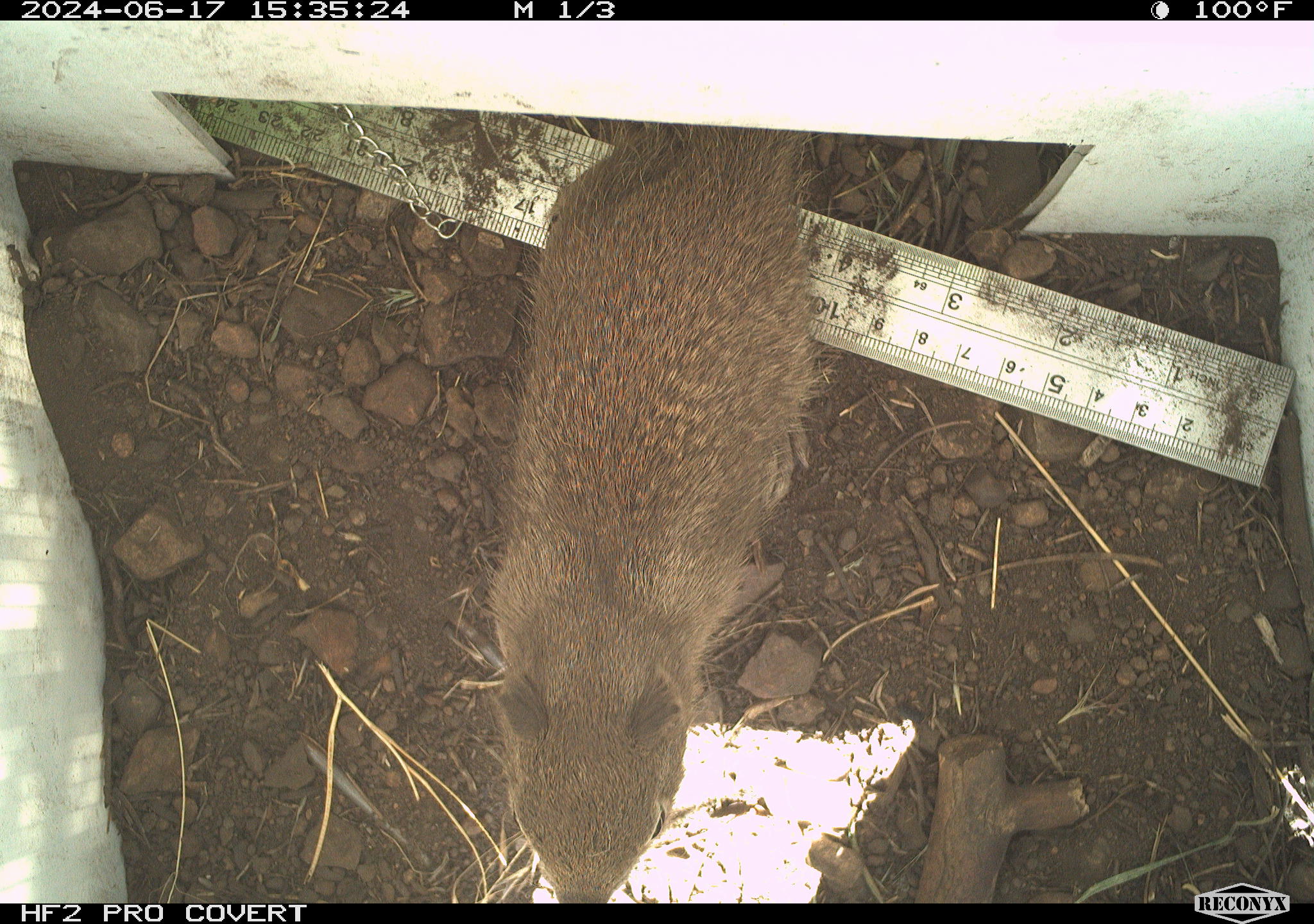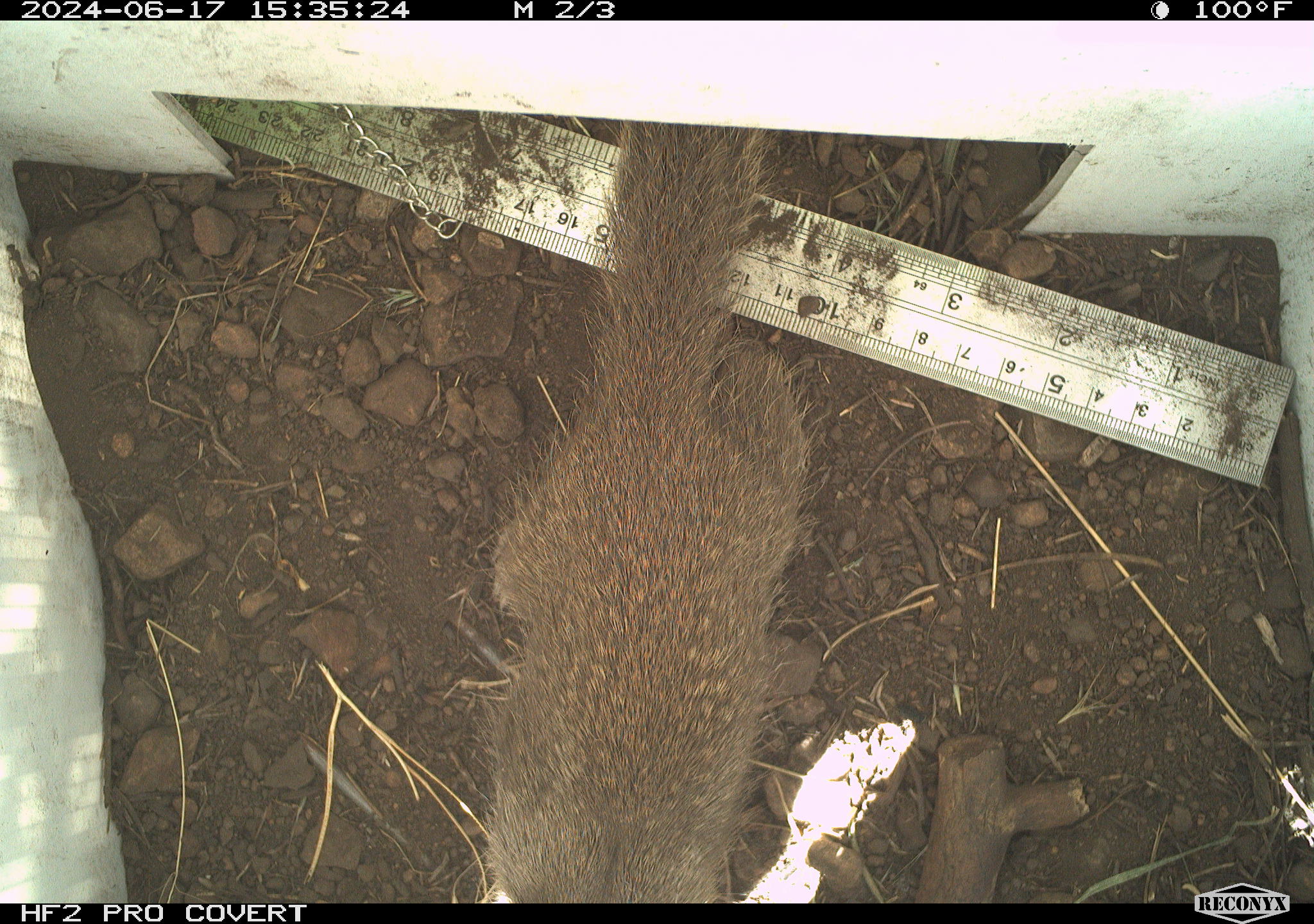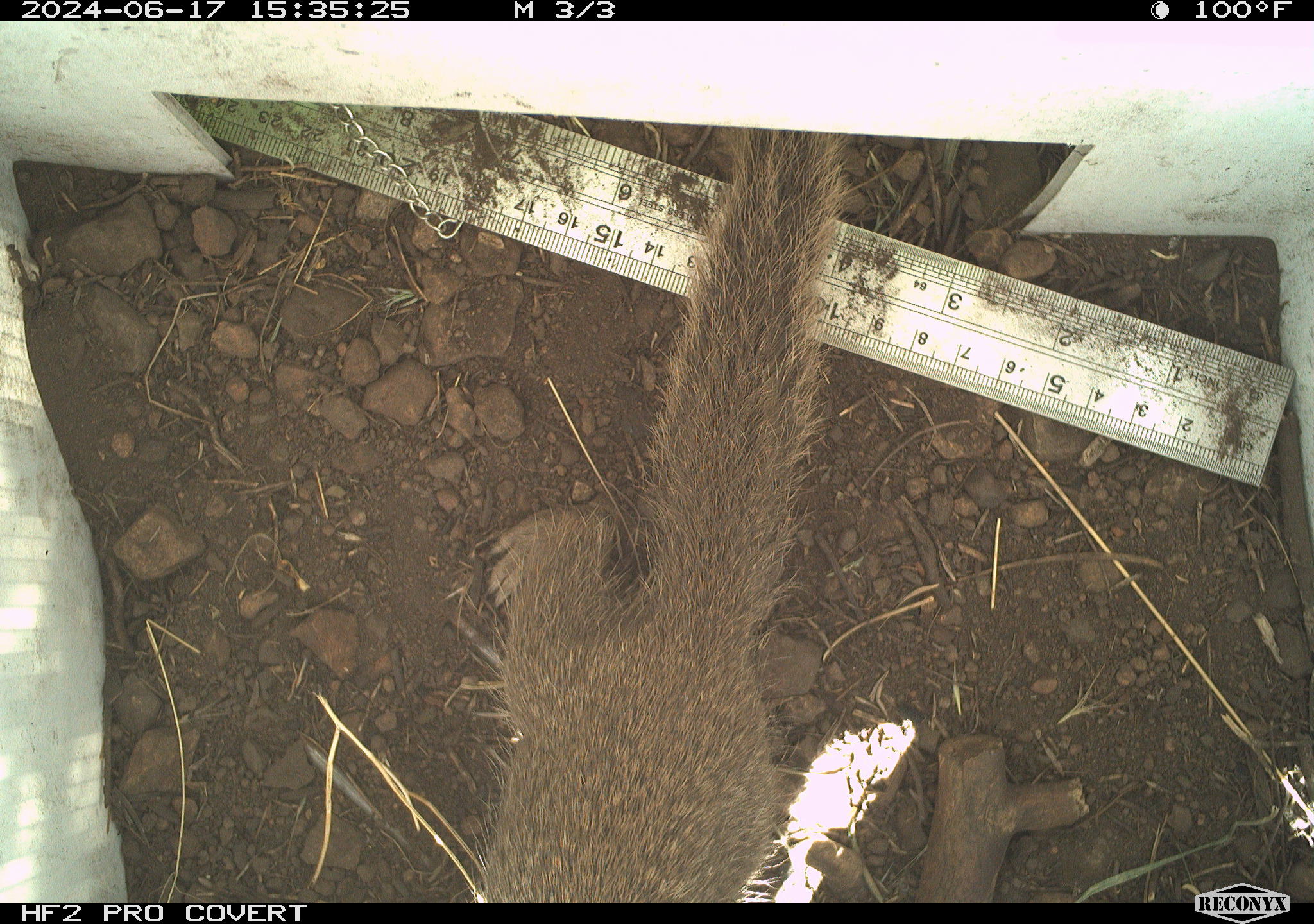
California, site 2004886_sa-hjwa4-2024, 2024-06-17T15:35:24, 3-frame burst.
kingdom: Animalia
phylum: Chordata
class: Mammalia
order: Rodentia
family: Sciuridae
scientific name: Sciuridae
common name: squirrels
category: sciuridae family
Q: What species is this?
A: Sciuridae family (squirrels) (Sciuridae).